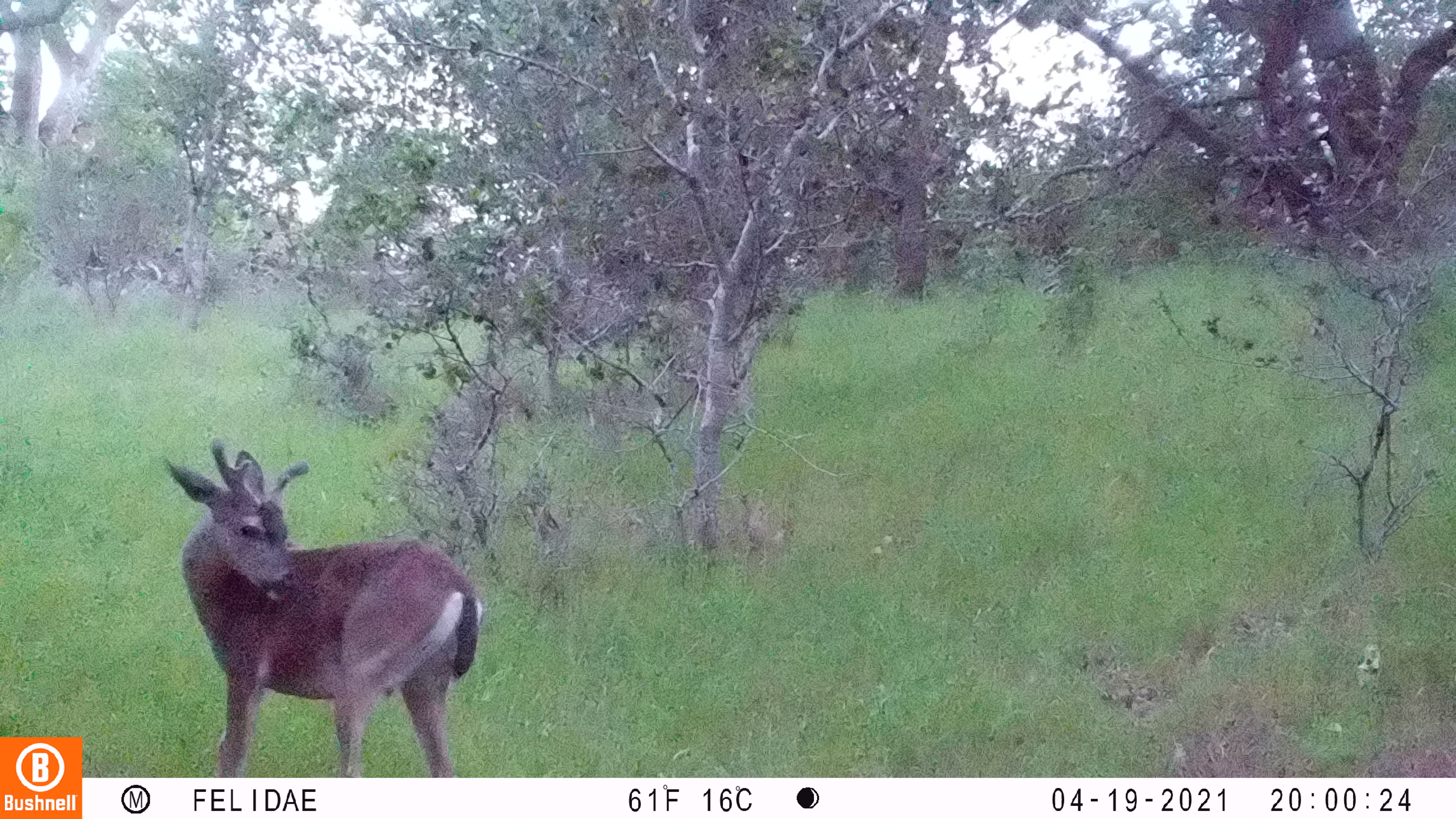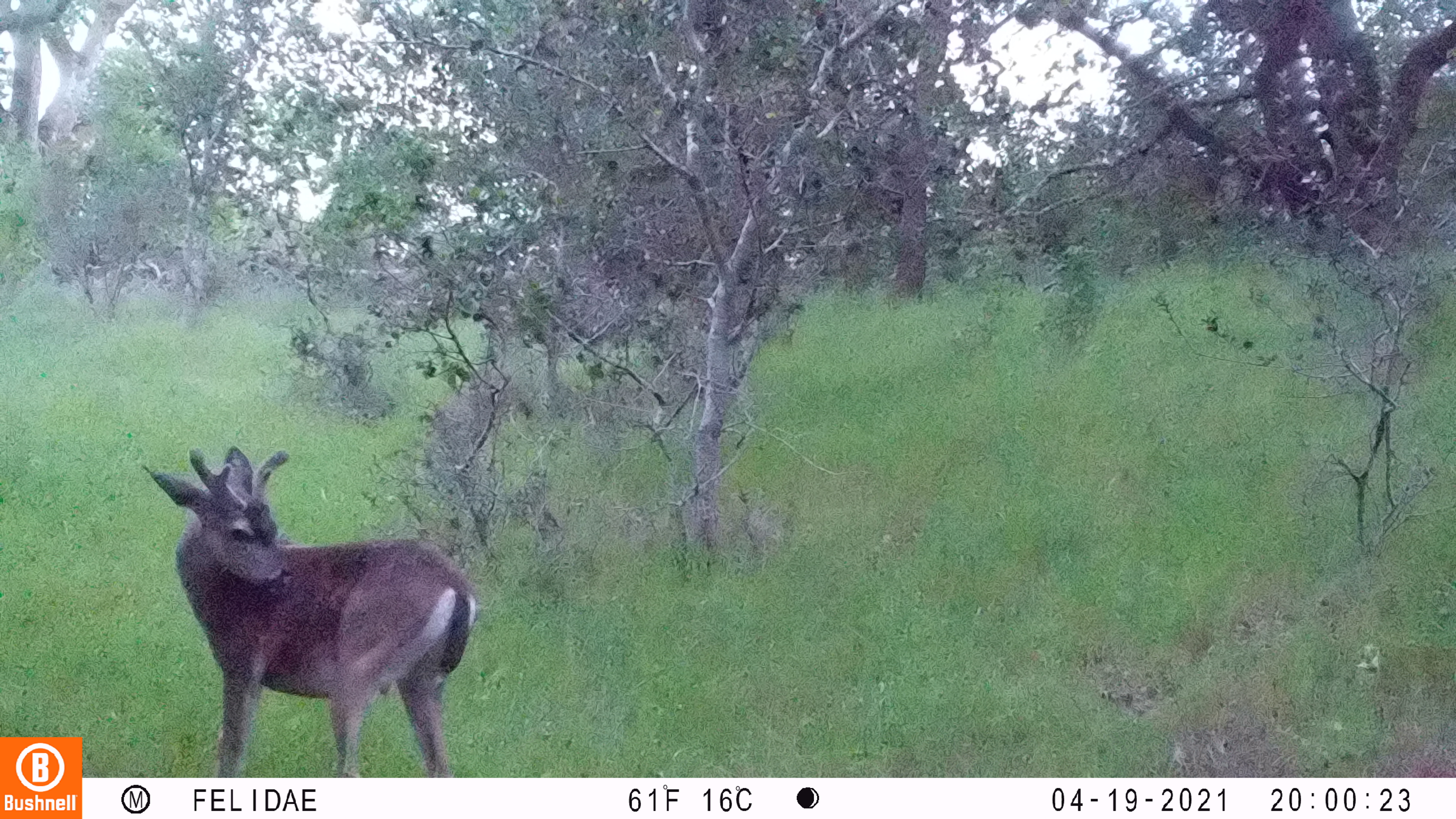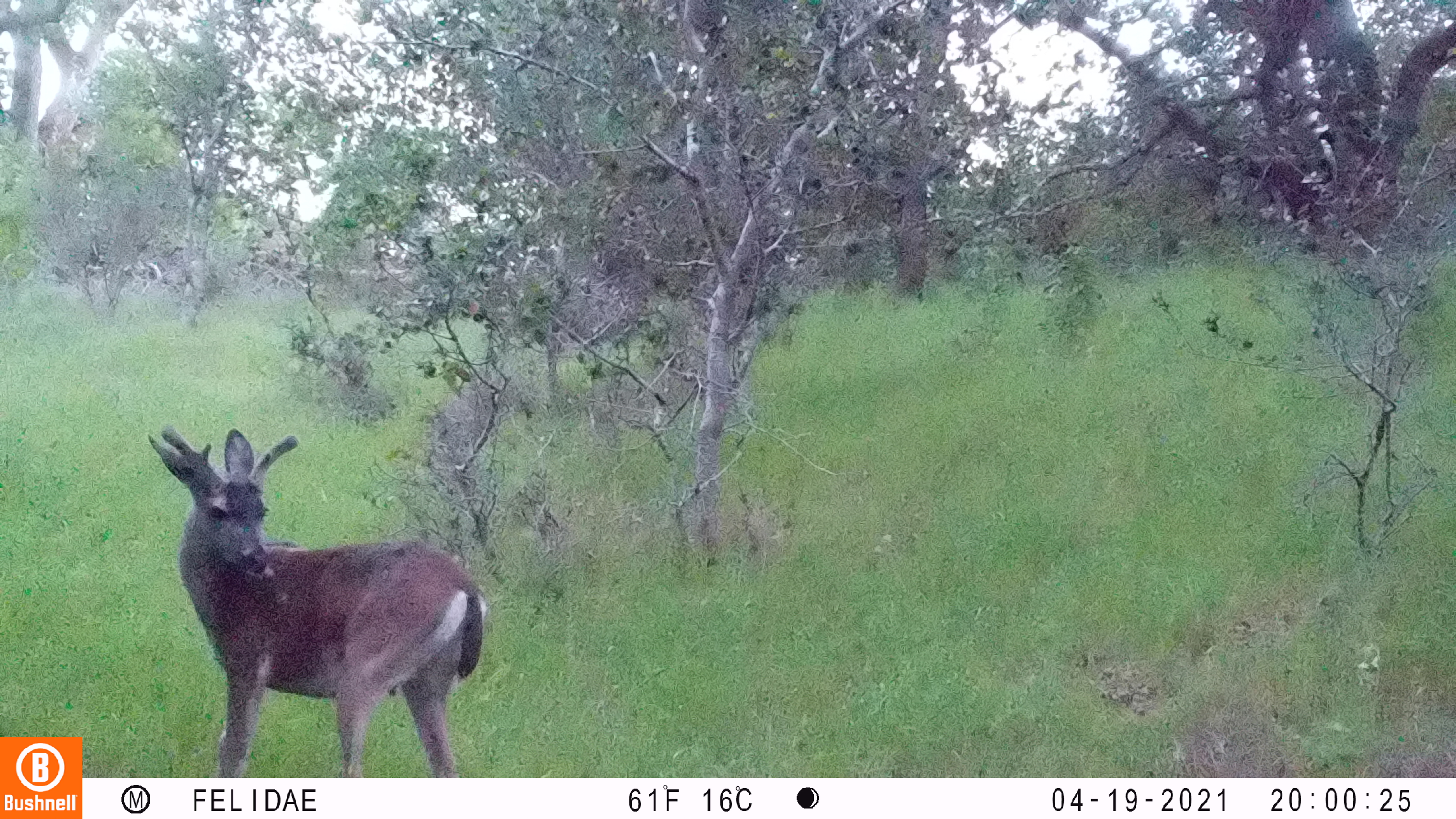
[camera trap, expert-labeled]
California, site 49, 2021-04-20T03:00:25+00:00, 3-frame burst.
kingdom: Animalia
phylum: Chordata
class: Mammalia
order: Artiodactyla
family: Cervidae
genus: Odocoileus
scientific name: Odocoileus hemionus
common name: mule deer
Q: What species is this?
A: Mule deer (Odocoileus hemionus).